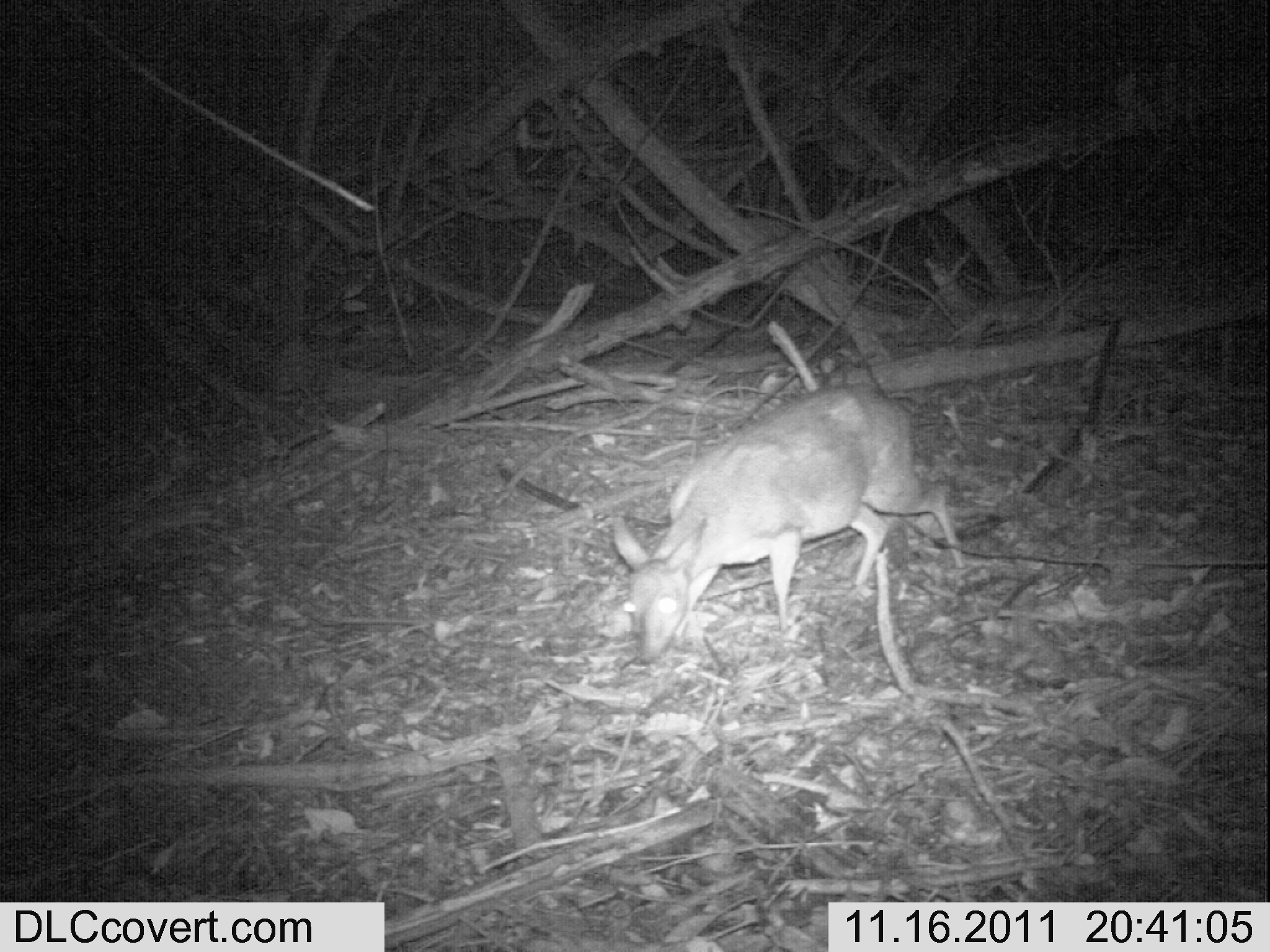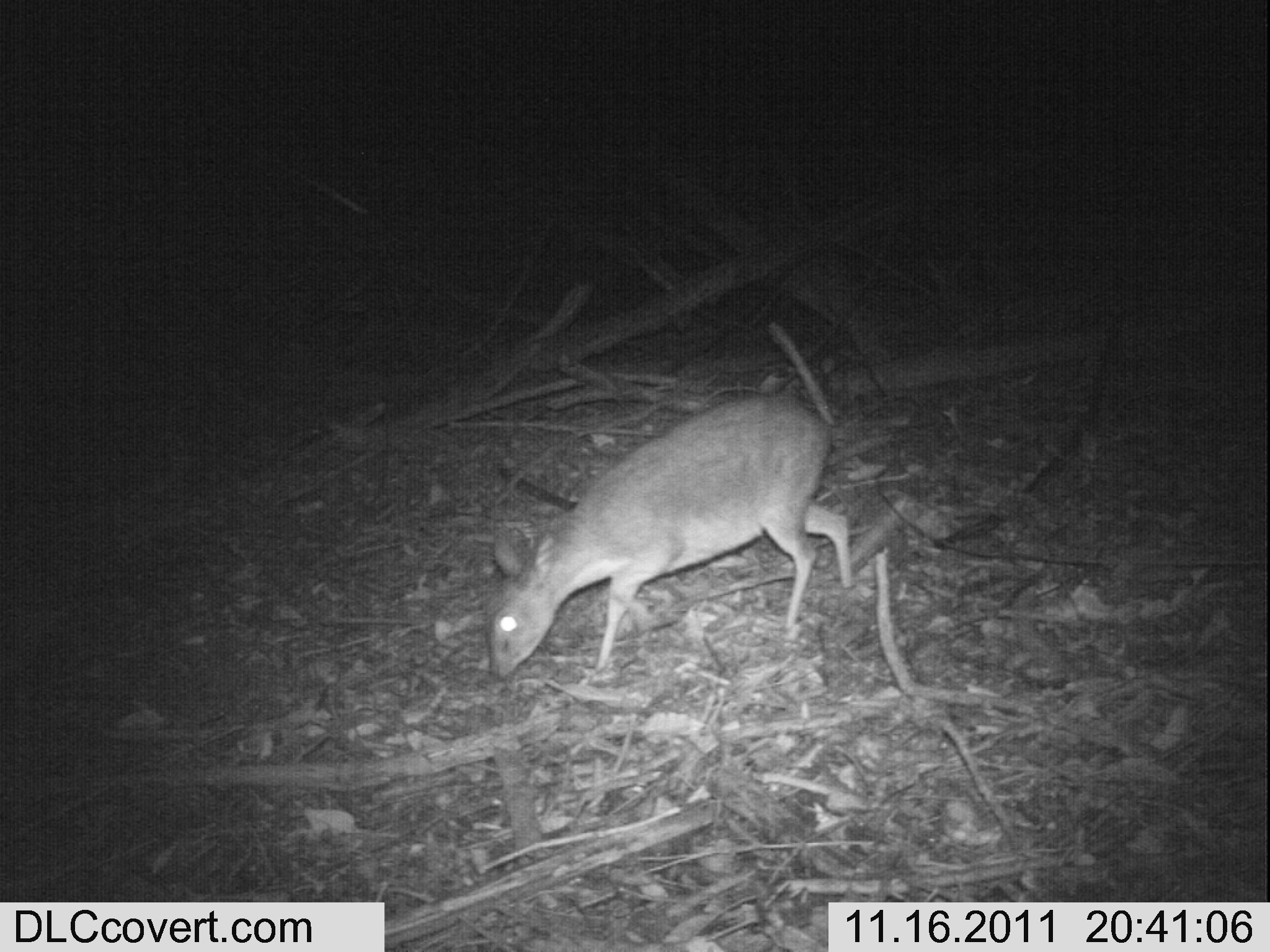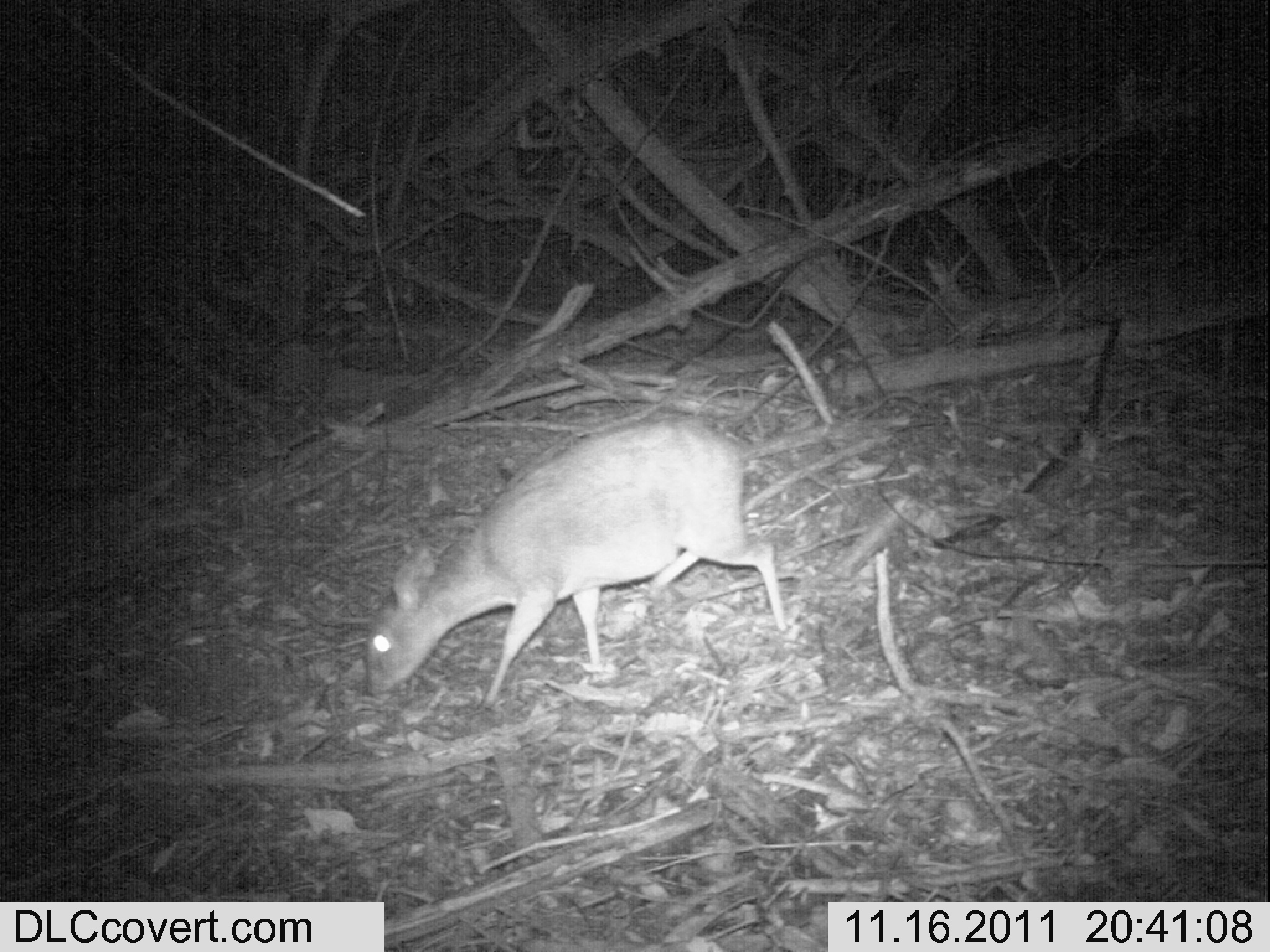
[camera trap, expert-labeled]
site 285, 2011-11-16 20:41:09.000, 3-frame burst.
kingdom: Animalia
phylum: Chordata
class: Mammalia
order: Artiodactyla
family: Bovidae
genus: Nesotragus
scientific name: Nesotragus moschatus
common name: suni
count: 1